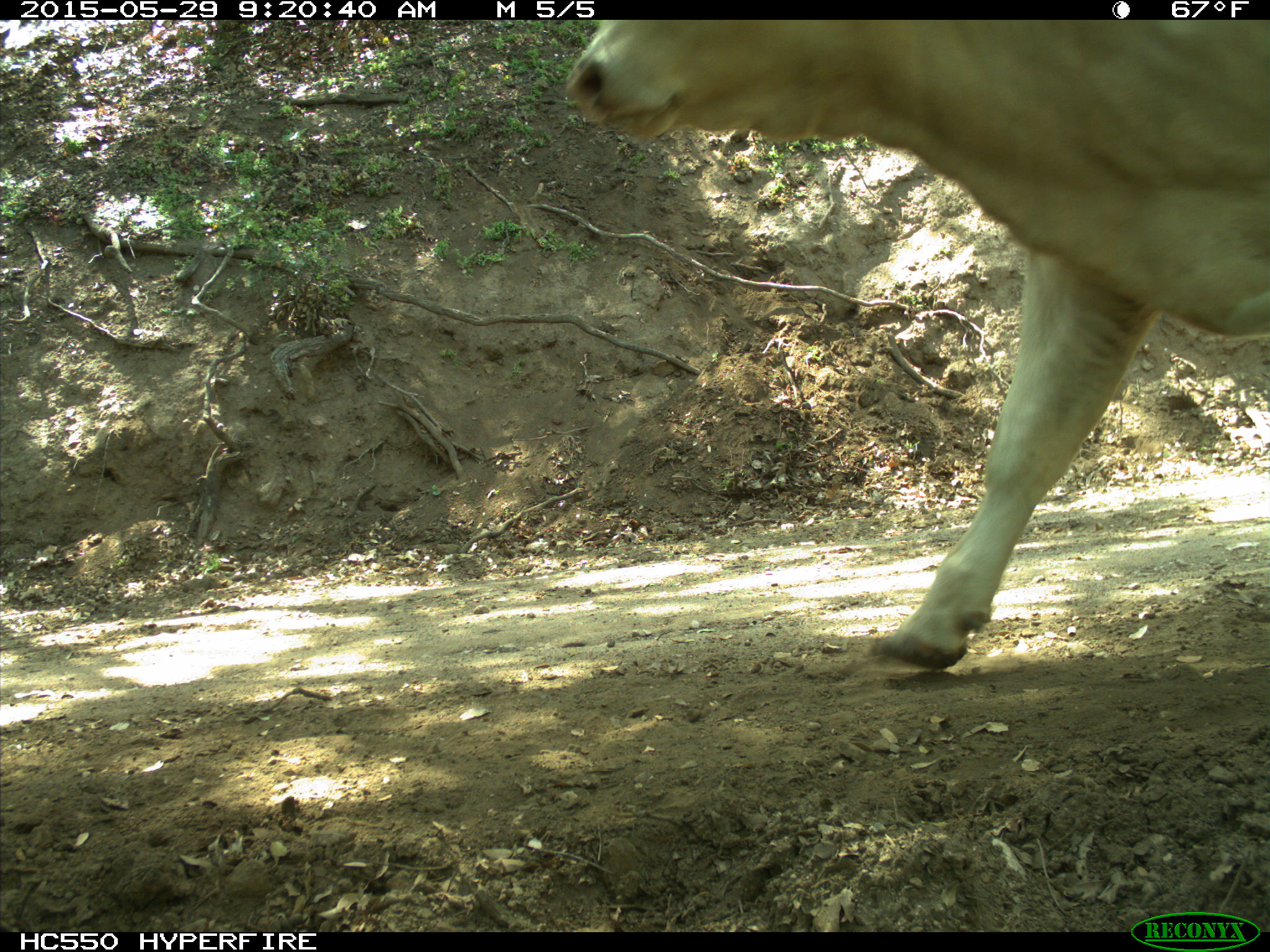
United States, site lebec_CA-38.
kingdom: Animalia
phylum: Chordata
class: Mammalia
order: Artiodactyla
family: Bovidae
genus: Bos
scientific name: Bos taurus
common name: domestic cow